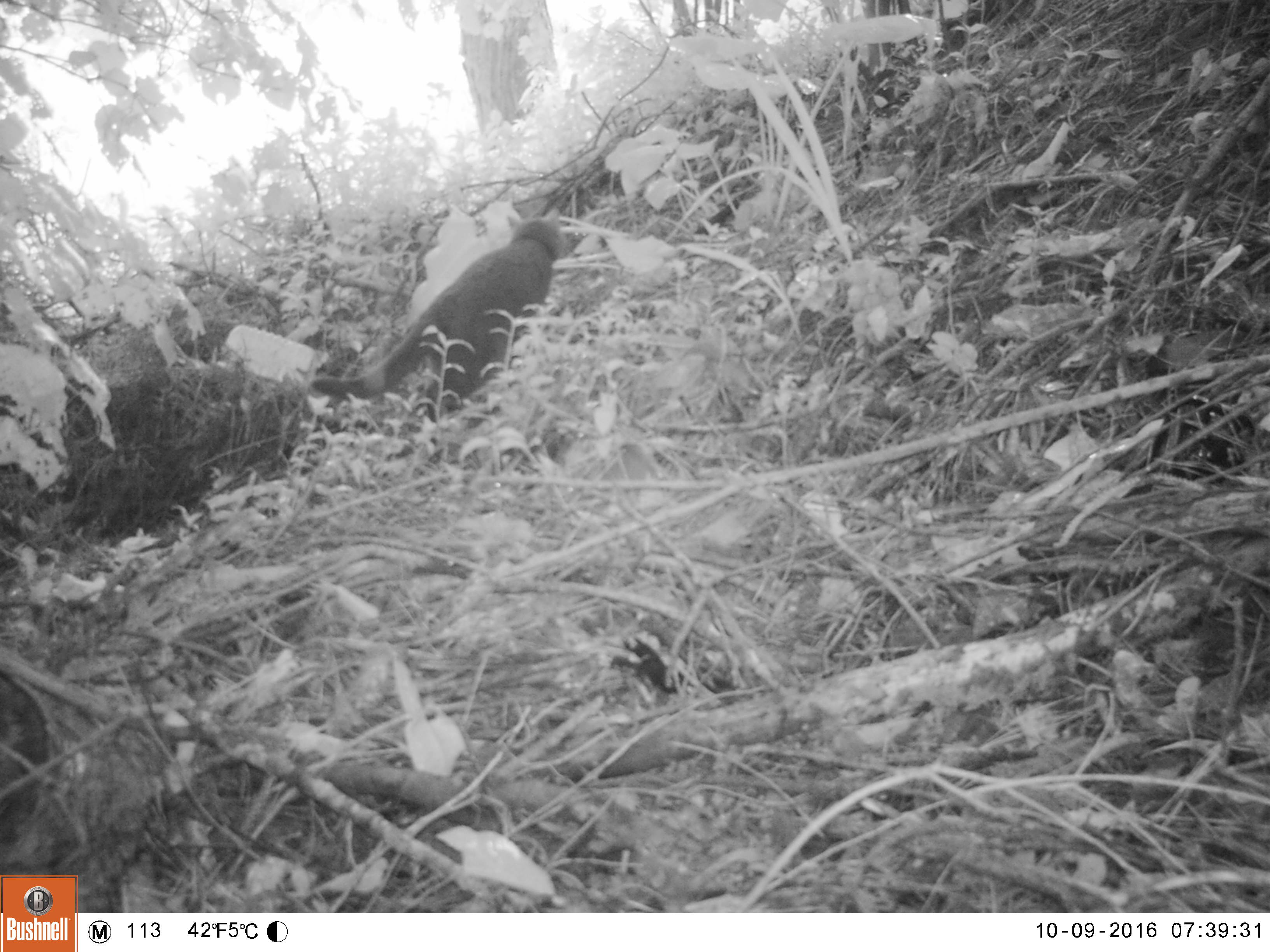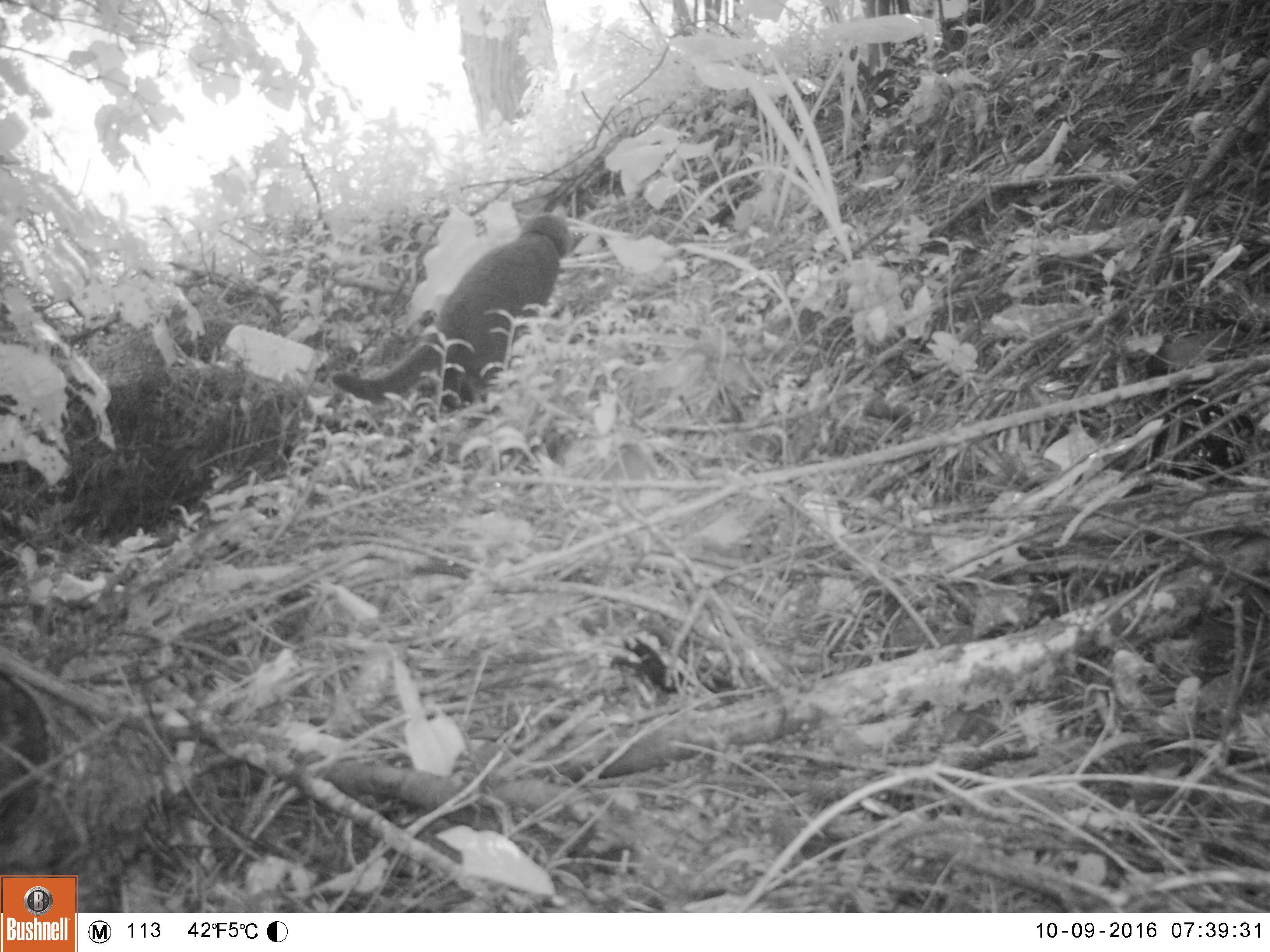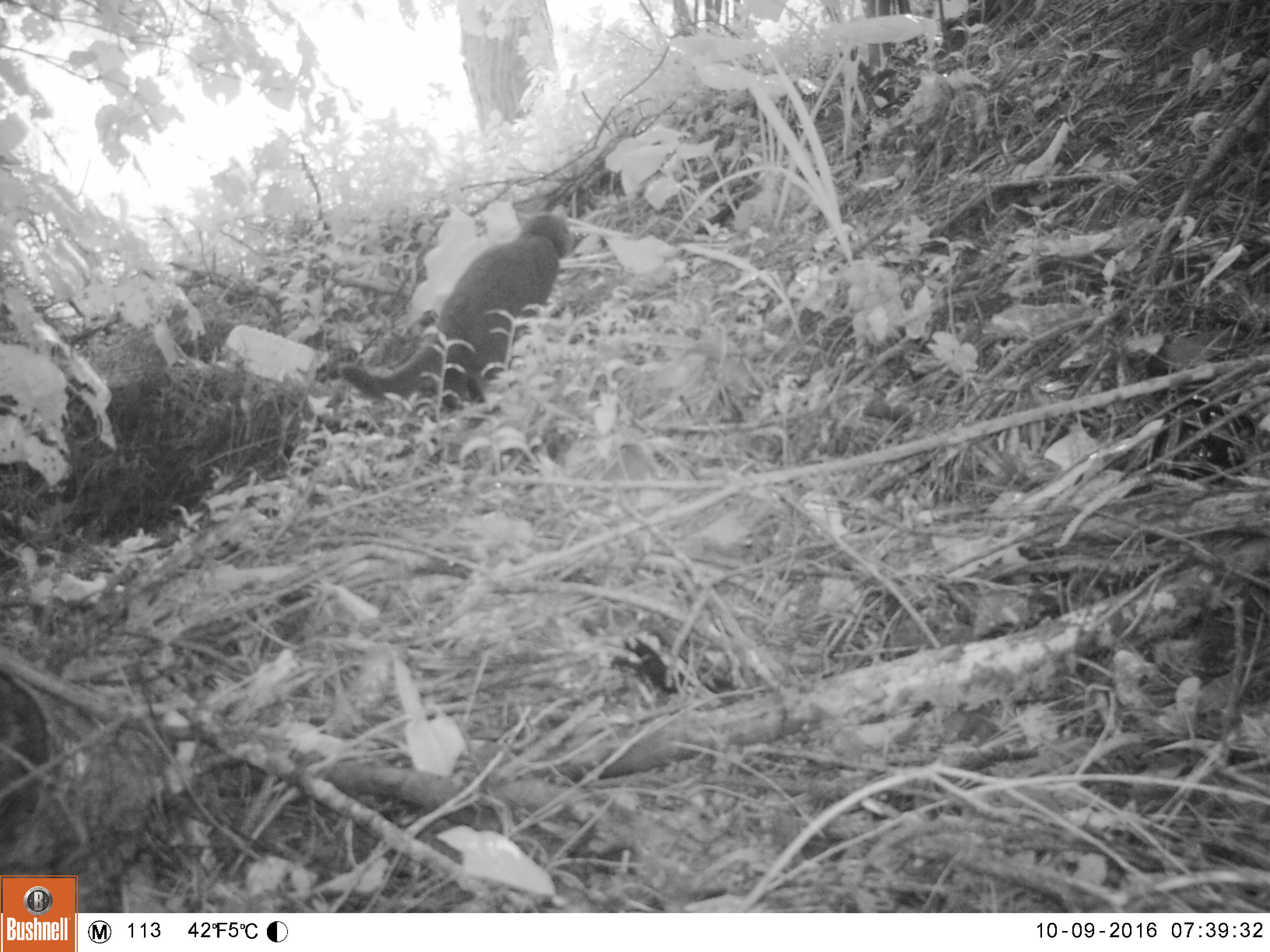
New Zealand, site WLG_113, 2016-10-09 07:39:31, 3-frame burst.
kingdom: Animalia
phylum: Chordata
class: Mammalia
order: Carnivora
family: Felidae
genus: Felis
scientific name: Felis catus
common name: domestic cat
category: cat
Cat (domestic cat) (Felis catus).